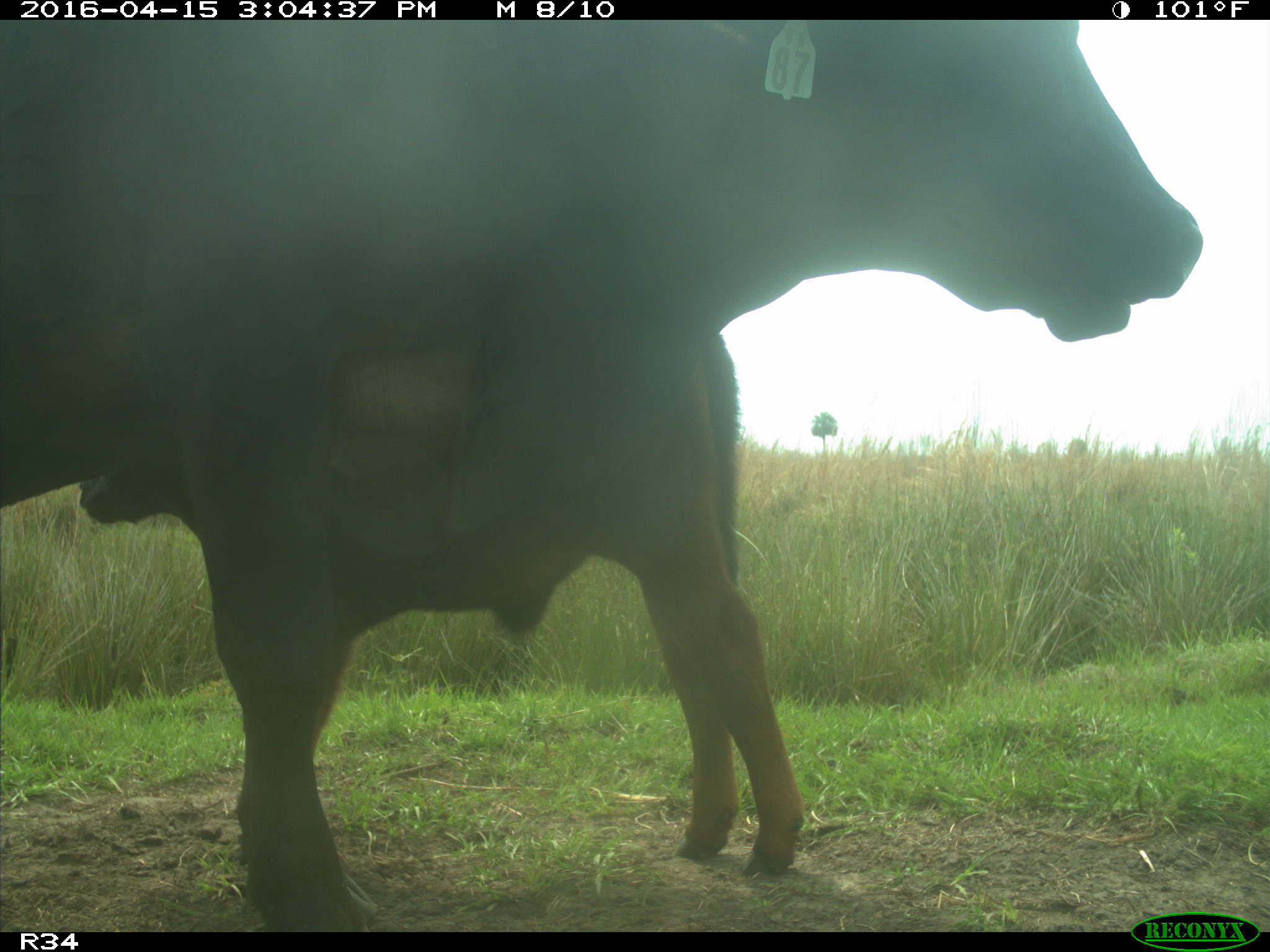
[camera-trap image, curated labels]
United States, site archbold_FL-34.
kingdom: Animalia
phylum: Chordata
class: Mammalia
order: Artiodactyla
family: Bovidae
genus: Bos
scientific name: Bos taurus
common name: domestic cow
Bos taurus (domestic cow).